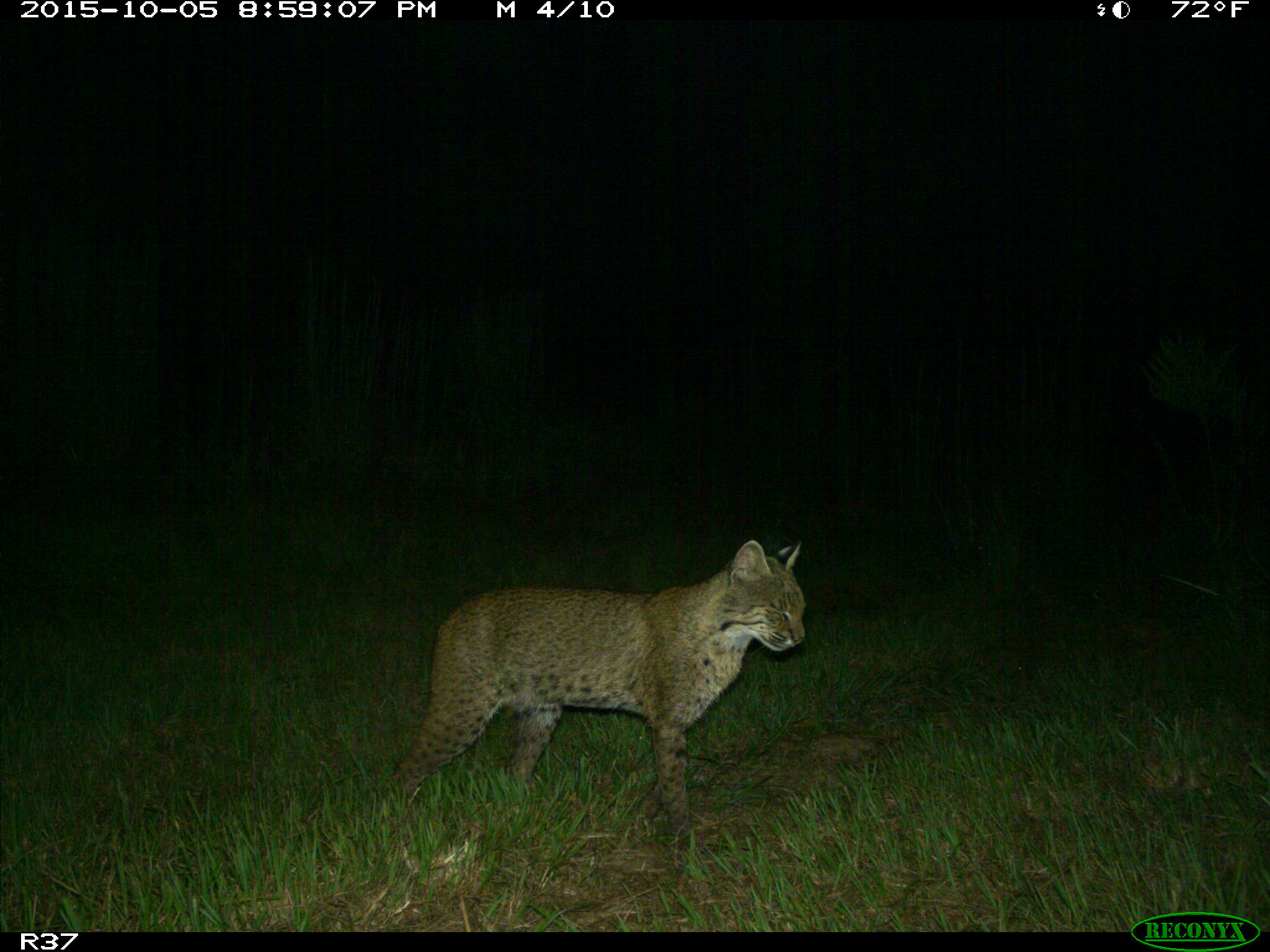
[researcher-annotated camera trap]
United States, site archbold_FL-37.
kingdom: Animalia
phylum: Chordata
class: Mammalia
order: Carnivora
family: Felidae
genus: Lynx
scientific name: Lynx rufus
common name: bobcat